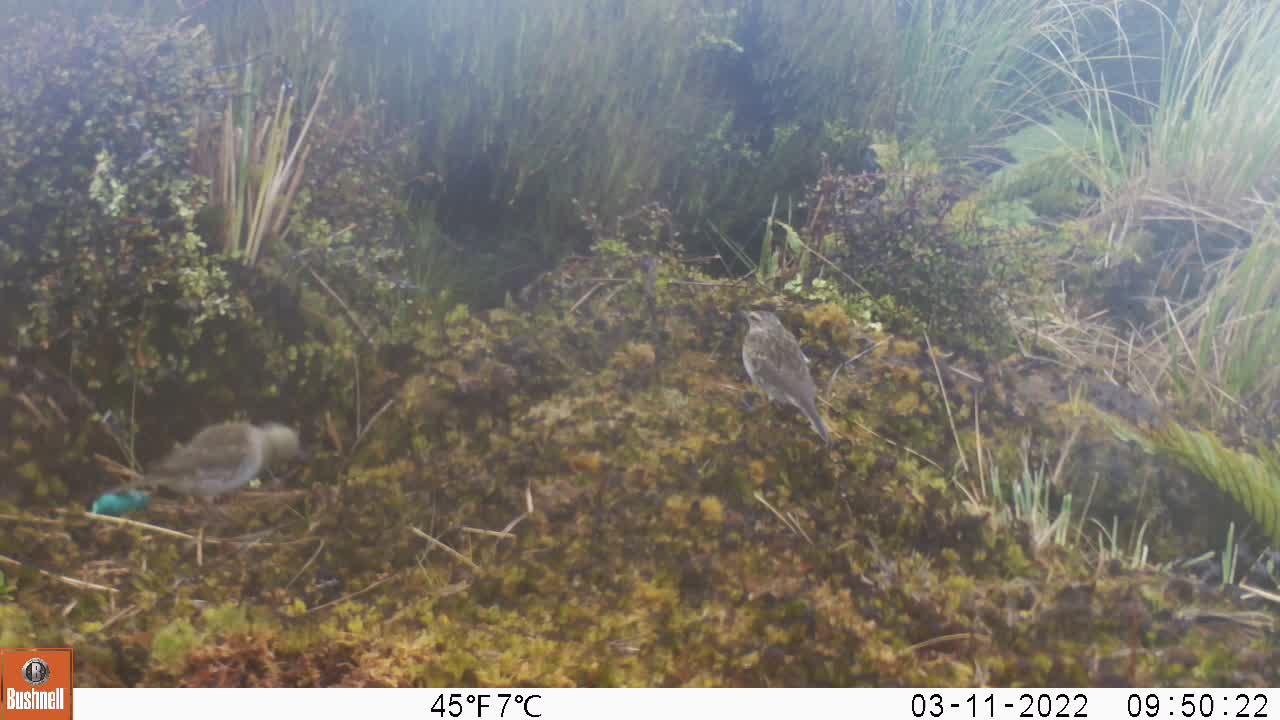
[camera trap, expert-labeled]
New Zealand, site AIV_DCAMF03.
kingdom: Animalia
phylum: Chordata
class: Aves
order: Passeriformes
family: Motacillidae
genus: Anthus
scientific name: Anthus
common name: pipit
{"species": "pipit (Anthus)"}